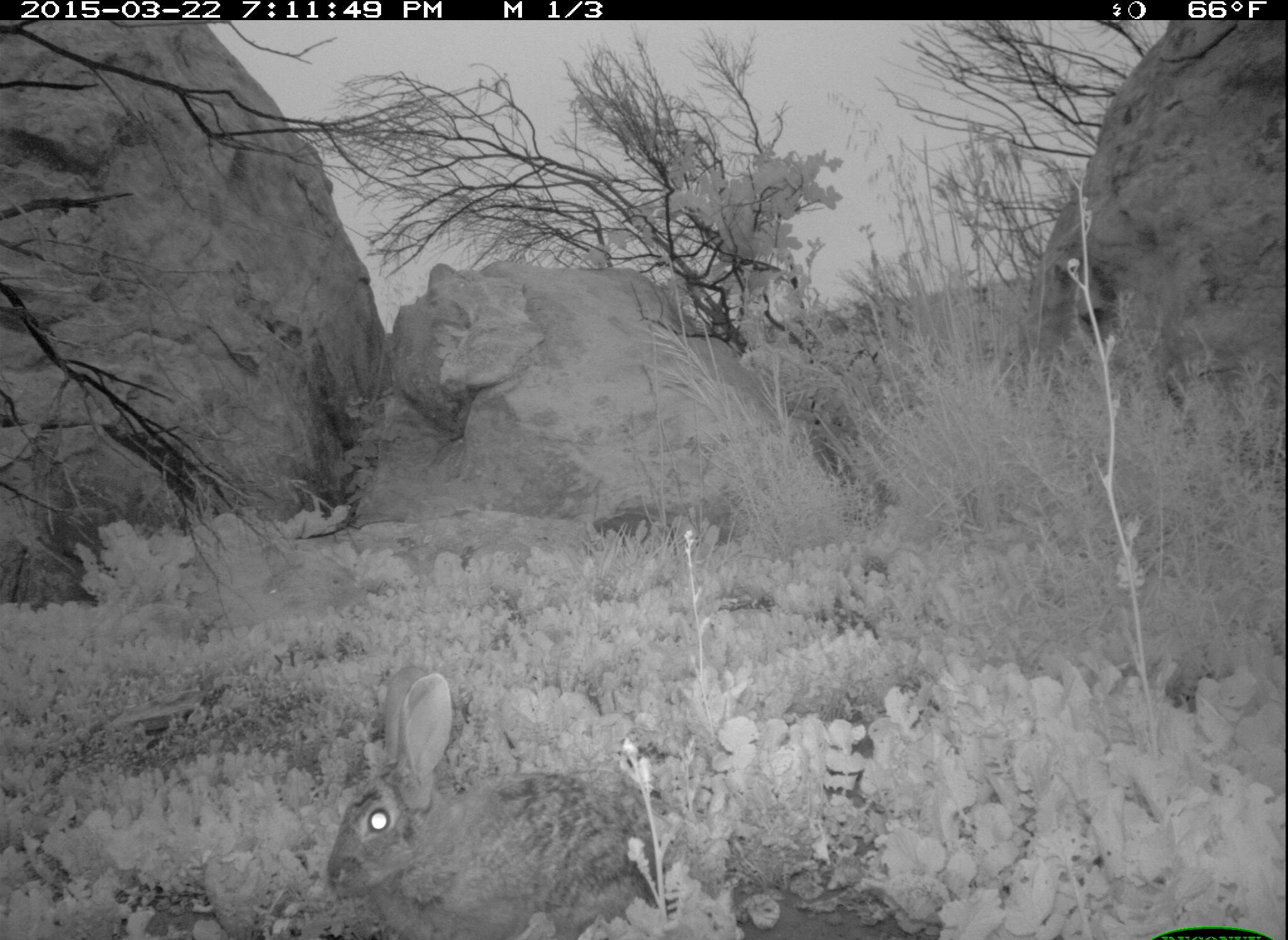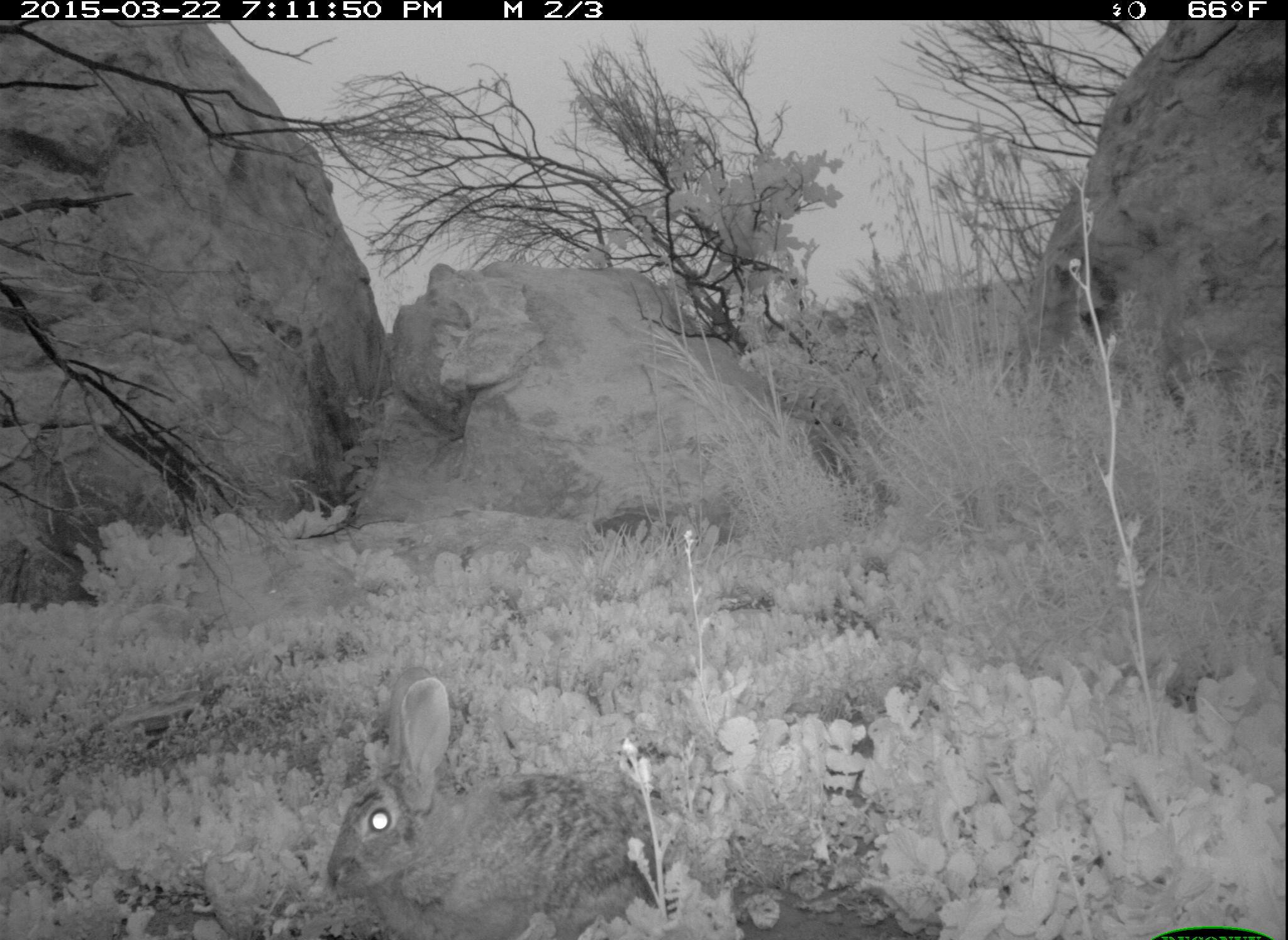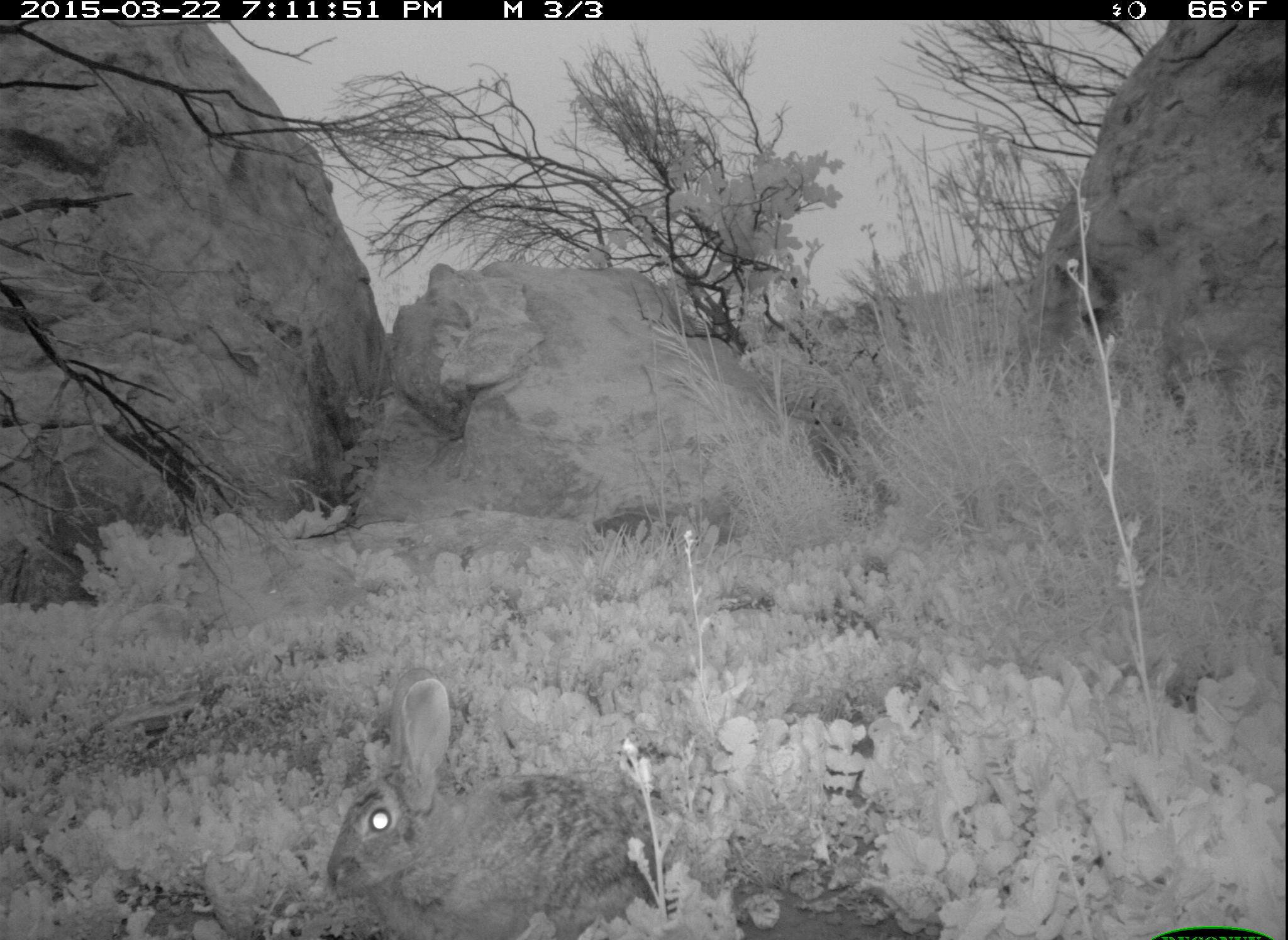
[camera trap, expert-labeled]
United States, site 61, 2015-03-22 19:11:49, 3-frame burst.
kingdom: Animalia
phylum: Chordata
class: Mammalia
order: Lagomorpha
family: Leporidae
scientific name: Leporidae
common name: rabbits and hares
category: rabbit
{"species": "rabbit (rabbits and hares) (Leporidae)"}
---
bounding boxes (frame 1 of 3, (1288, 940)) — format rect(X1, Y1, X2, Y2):
rabbit: rect(322, 678, 762, 940)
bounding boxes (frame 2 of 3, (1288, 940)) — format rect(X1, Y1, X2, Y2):
rabbit: rect(328, 678, 670, 936)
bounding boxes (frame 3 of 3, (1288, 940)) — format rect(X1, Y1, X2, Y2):
rabbit: rect(301, 662, 715, 940)